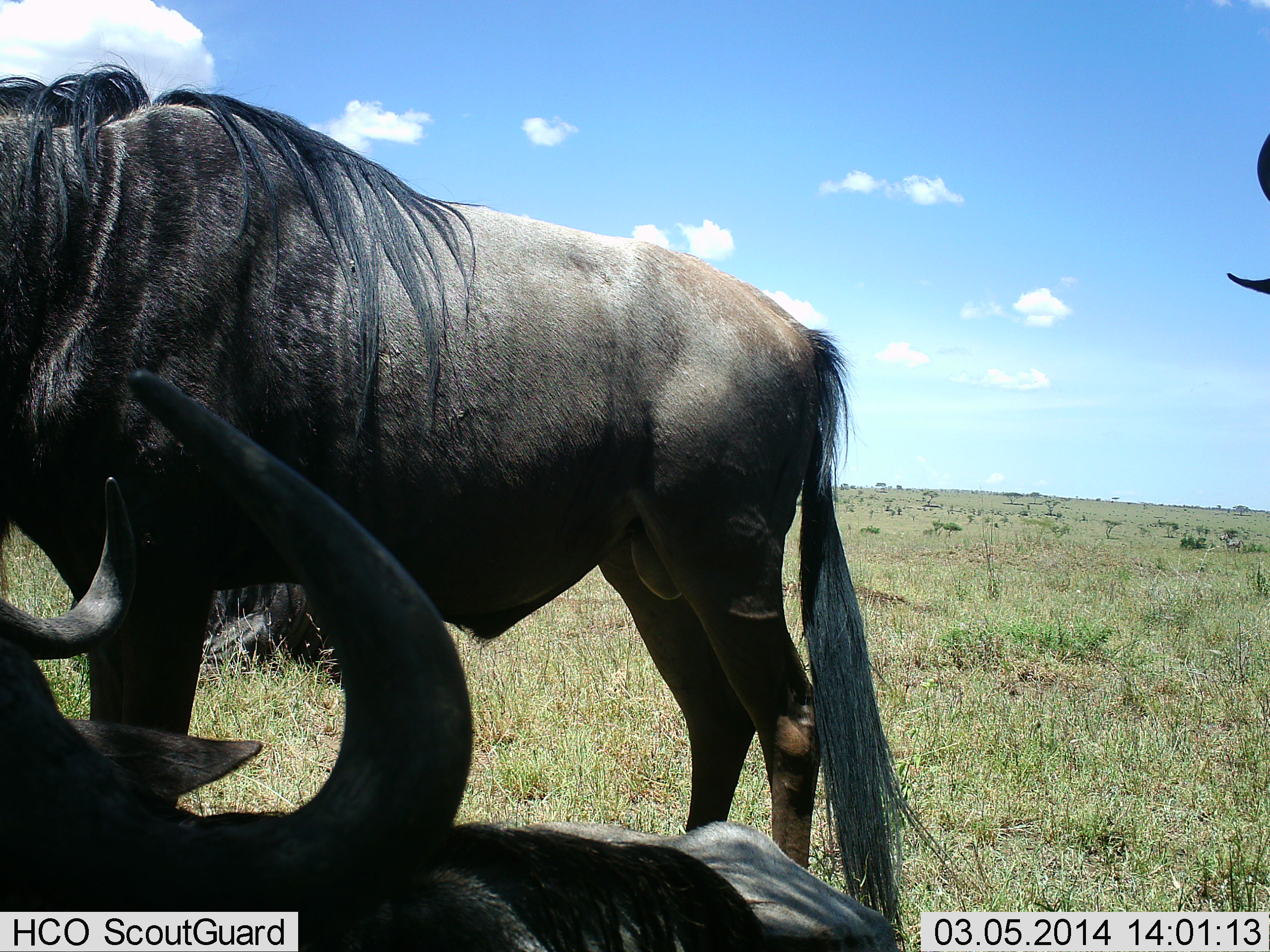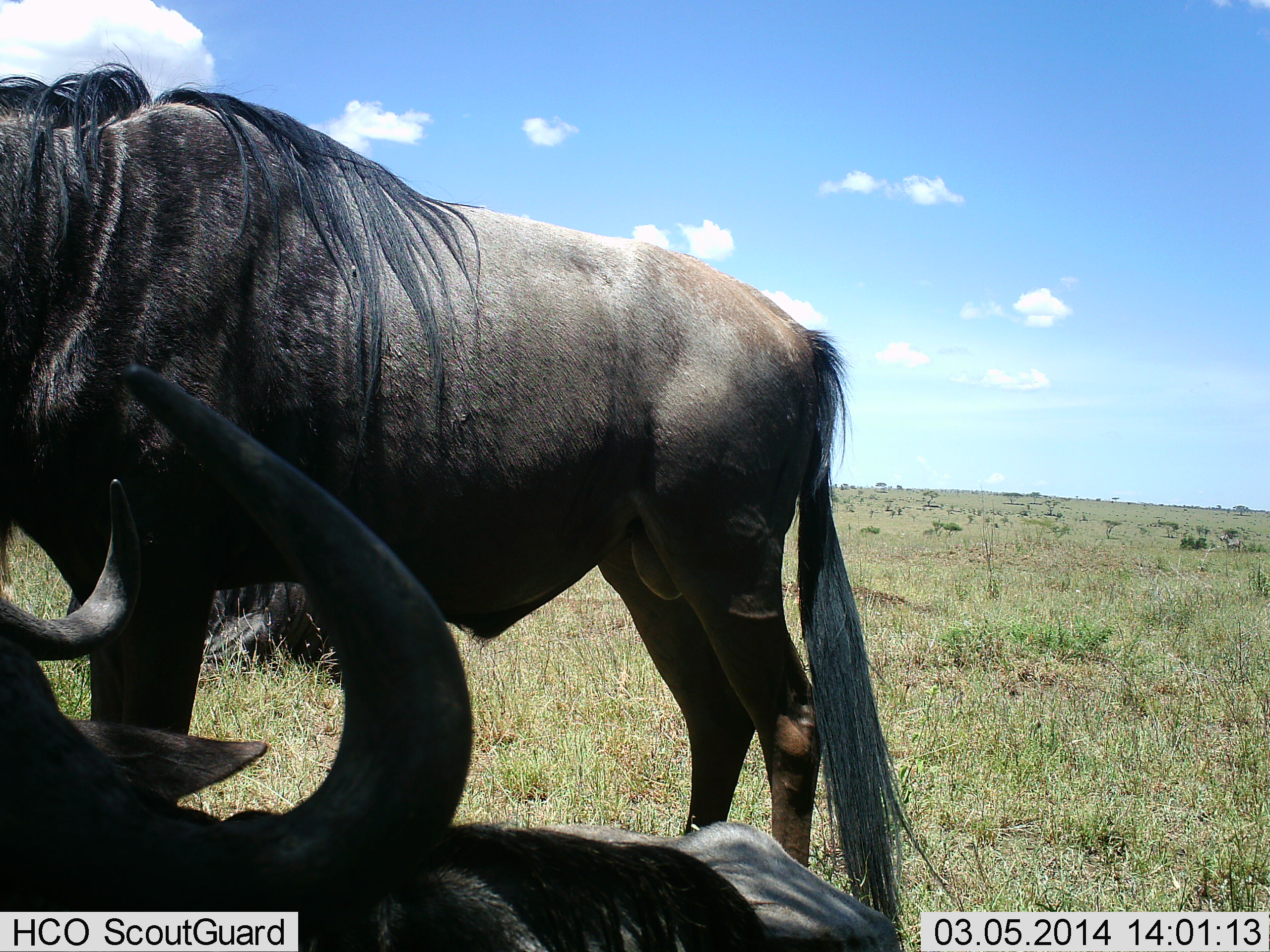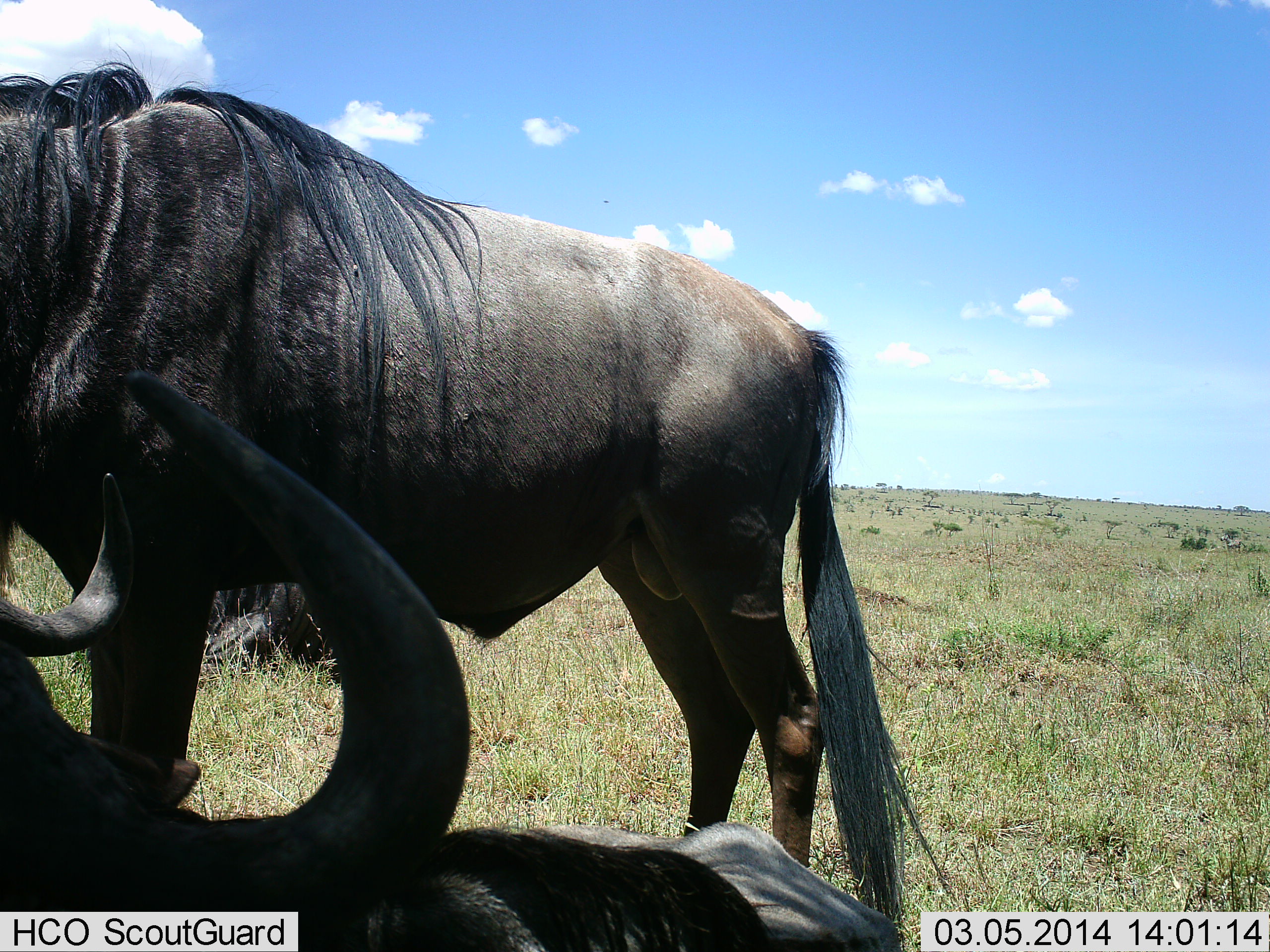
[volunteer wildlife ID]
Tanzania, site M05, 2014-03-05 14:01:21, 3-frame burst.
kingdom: Animalia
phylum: Chordata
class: Mammalia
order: Artiodactyla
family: Bovidae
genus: Connochaetes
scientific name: Connochaetes taurinus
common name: blue wildebeest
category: wildebeest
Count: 4.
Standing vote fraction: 90%.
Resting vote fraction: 100%.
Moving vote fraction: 0%.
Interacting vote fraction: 0%.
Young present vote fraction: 0%.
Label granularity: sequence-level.